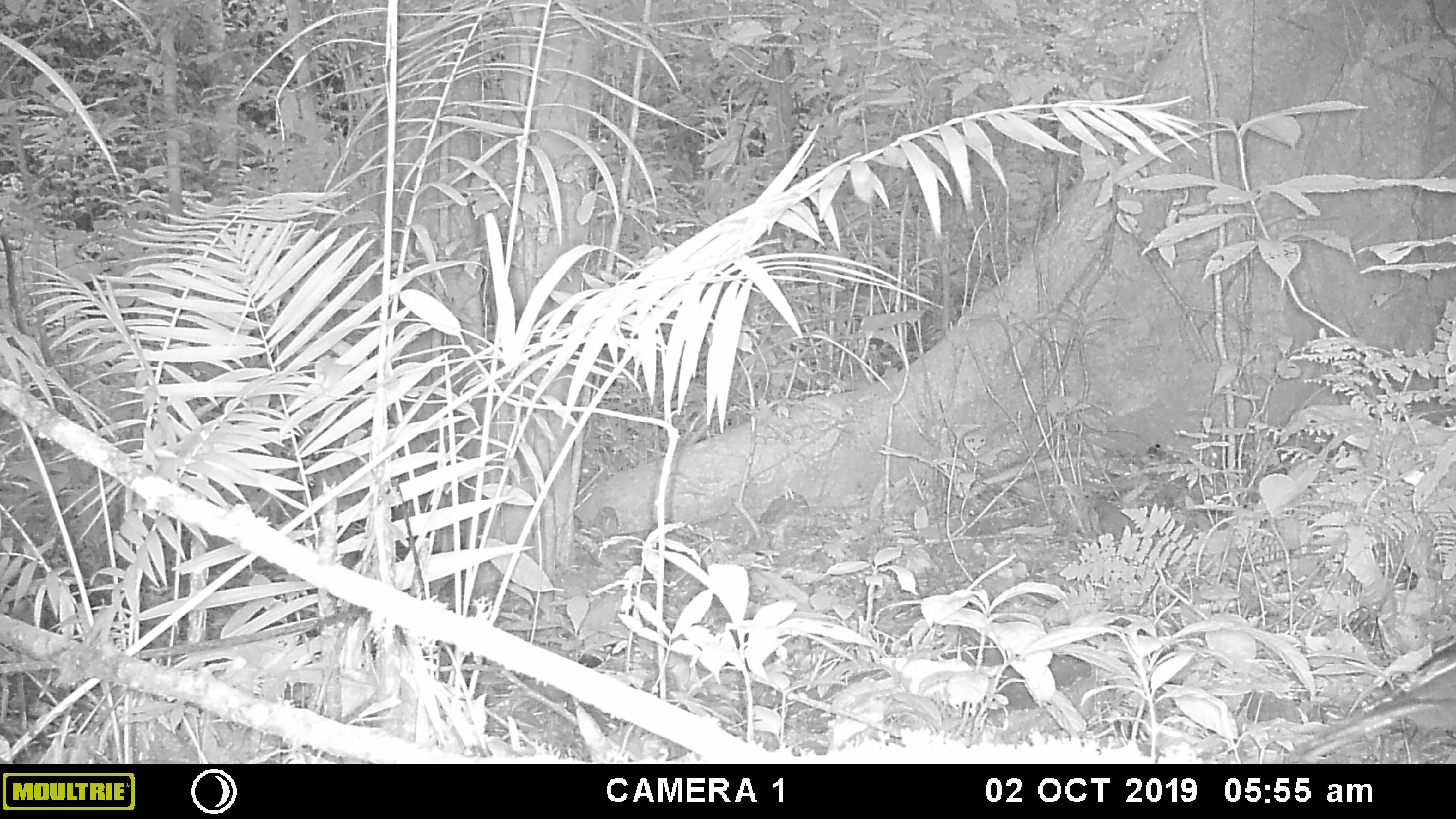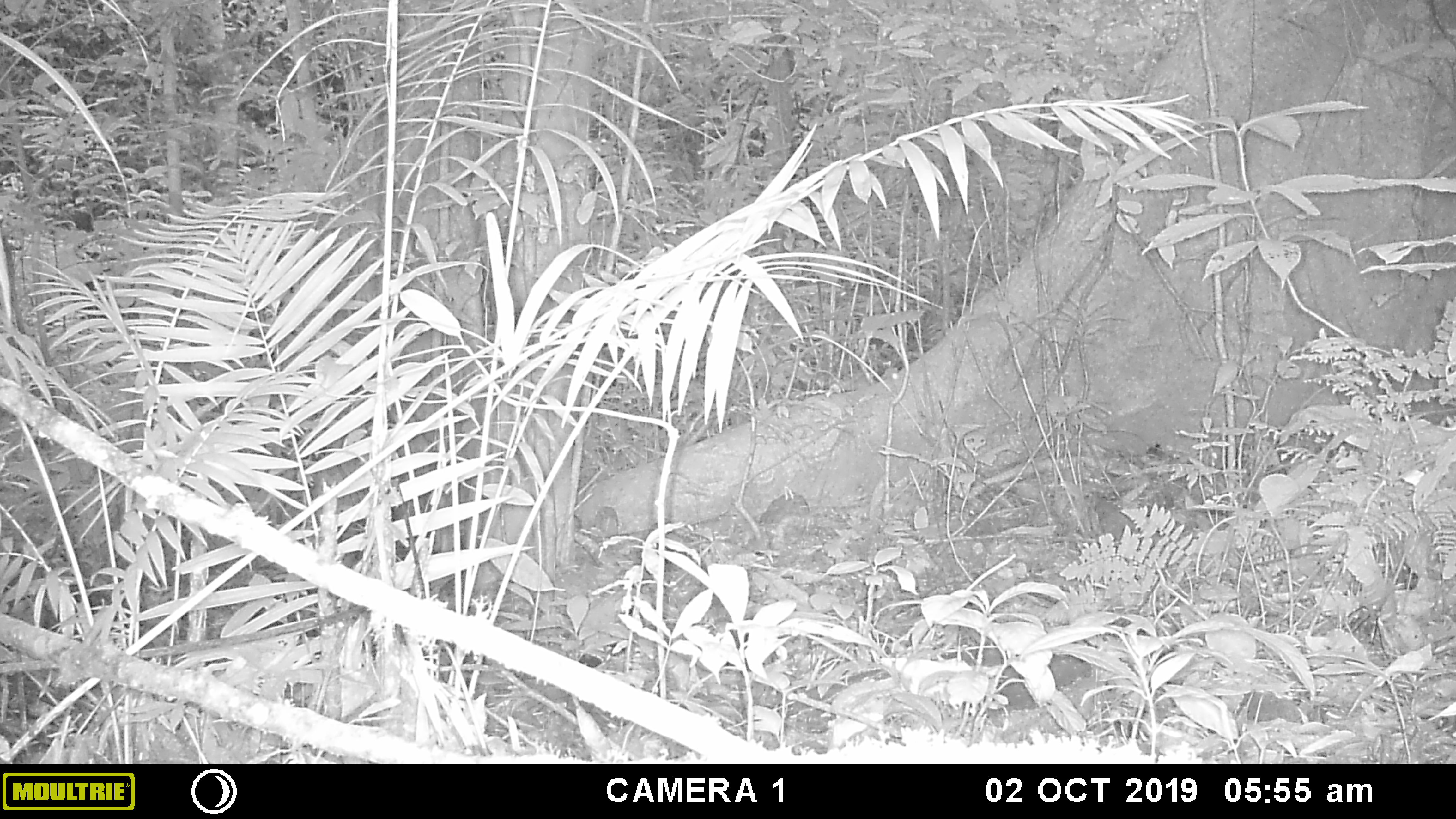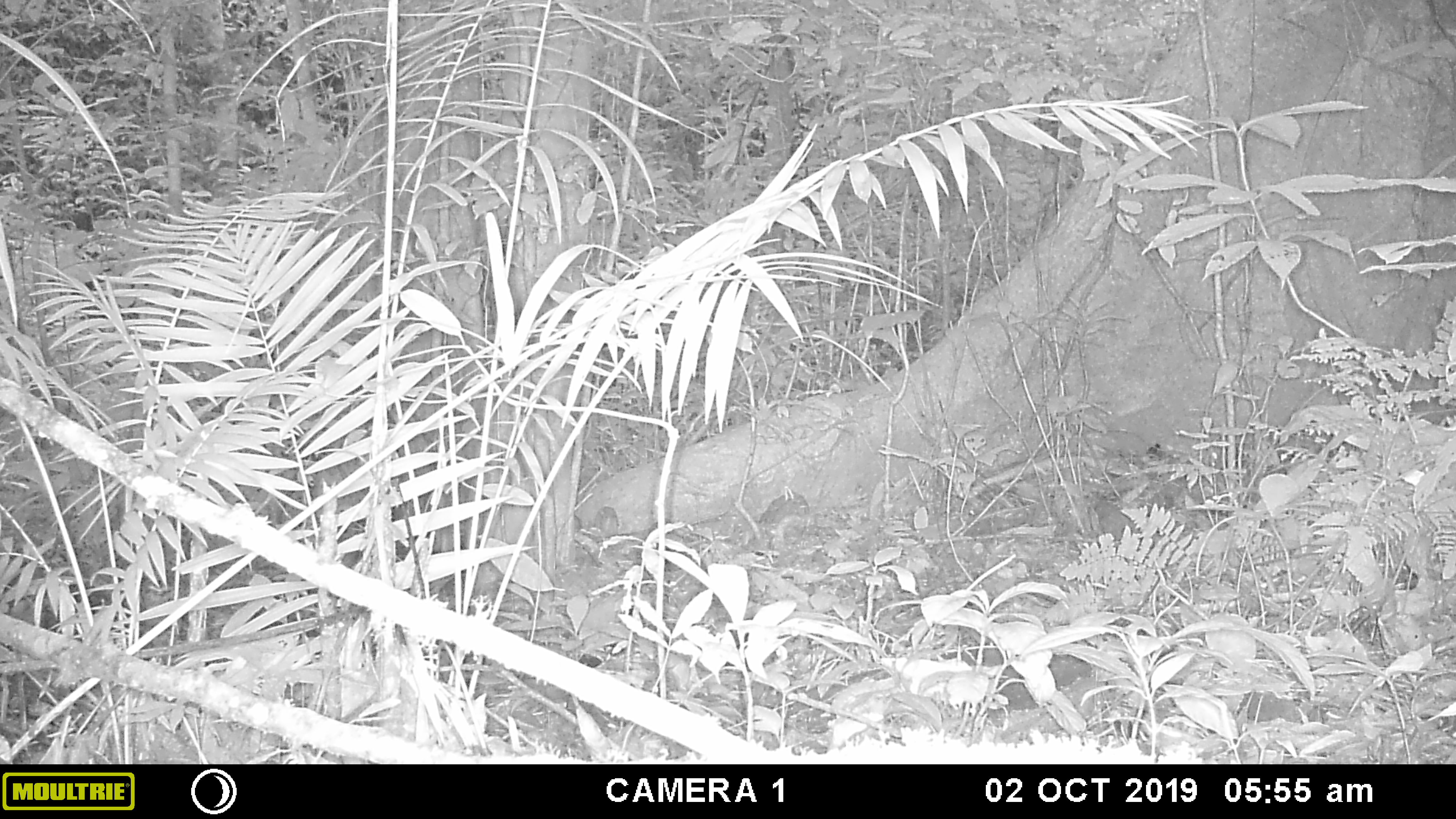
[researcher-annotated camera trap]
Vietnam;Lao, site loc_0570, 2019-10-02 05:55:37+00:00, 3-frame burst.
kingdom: Animalia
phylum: Chordata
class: Aves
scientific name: Aves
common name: bird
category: unidentified bird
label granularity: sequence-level